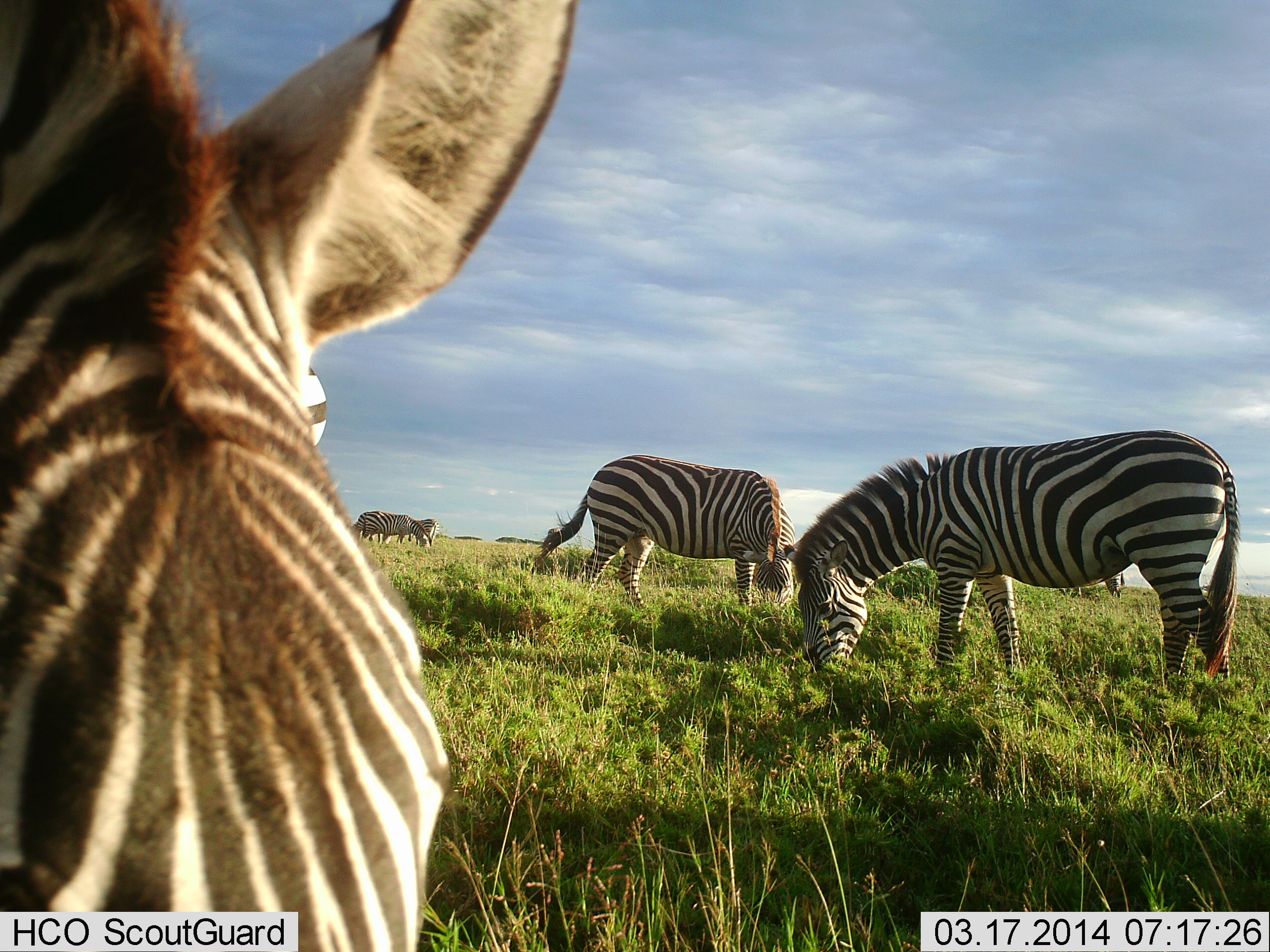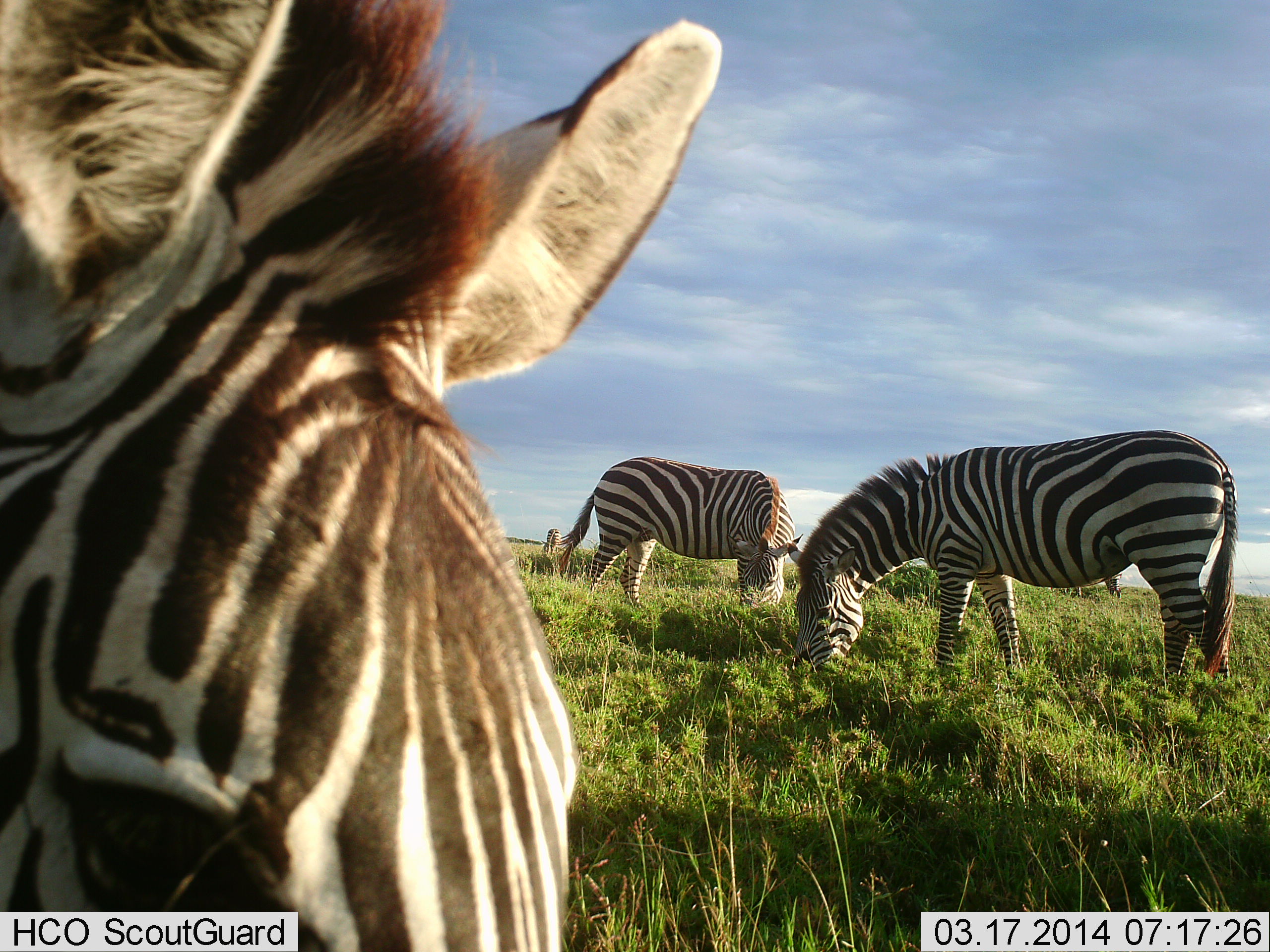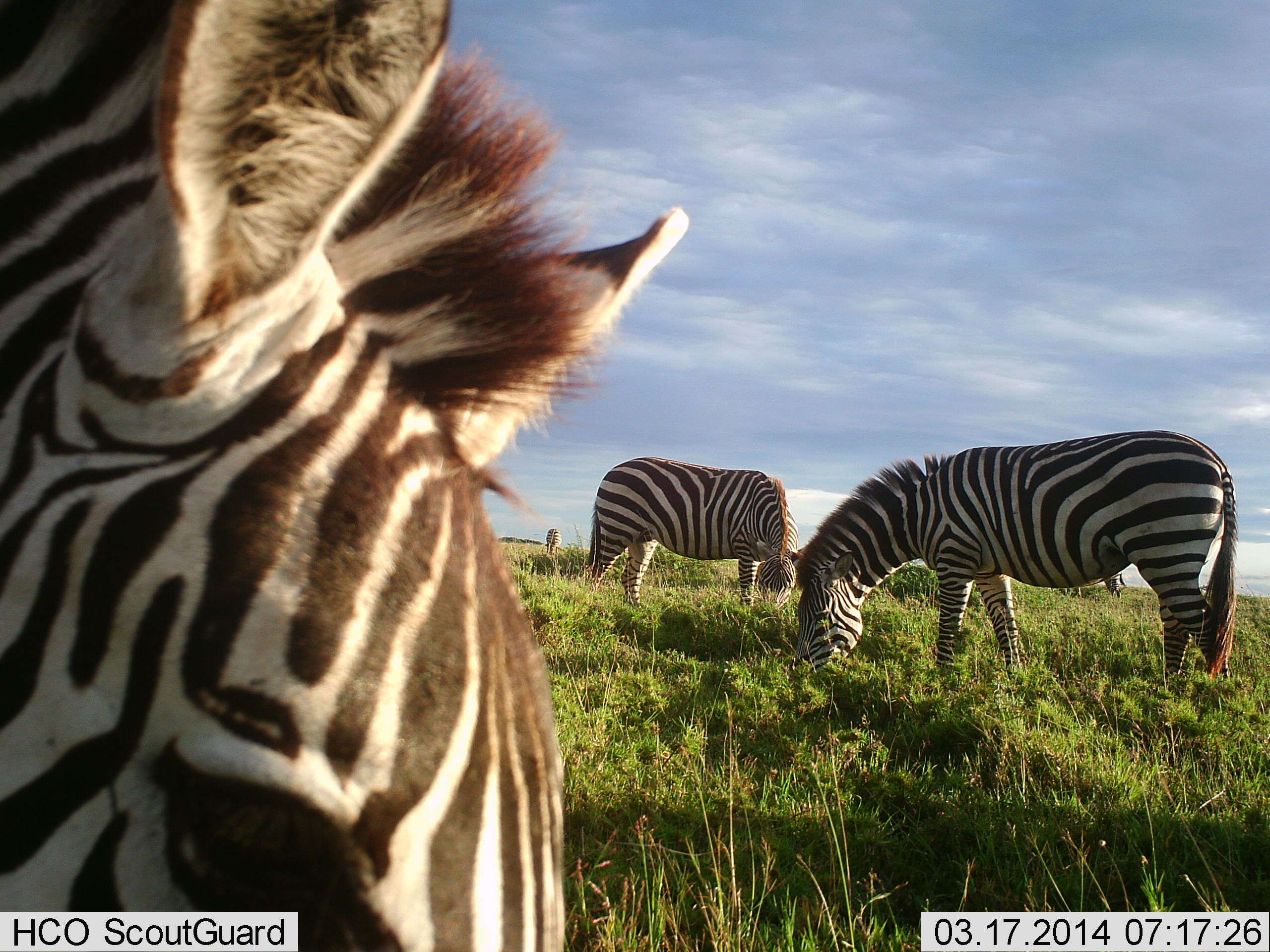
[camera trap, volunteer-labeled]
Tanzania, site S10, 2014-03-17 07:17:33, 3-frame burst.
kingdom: Animalia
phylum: Chordata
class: Mammalia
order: Perissodactyla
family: Equidae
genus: Equus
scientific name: Equus quagga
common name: plains zebra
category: zebra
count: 6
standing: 50%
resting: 0%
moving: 10%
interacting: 0%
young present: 0%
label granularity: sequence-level